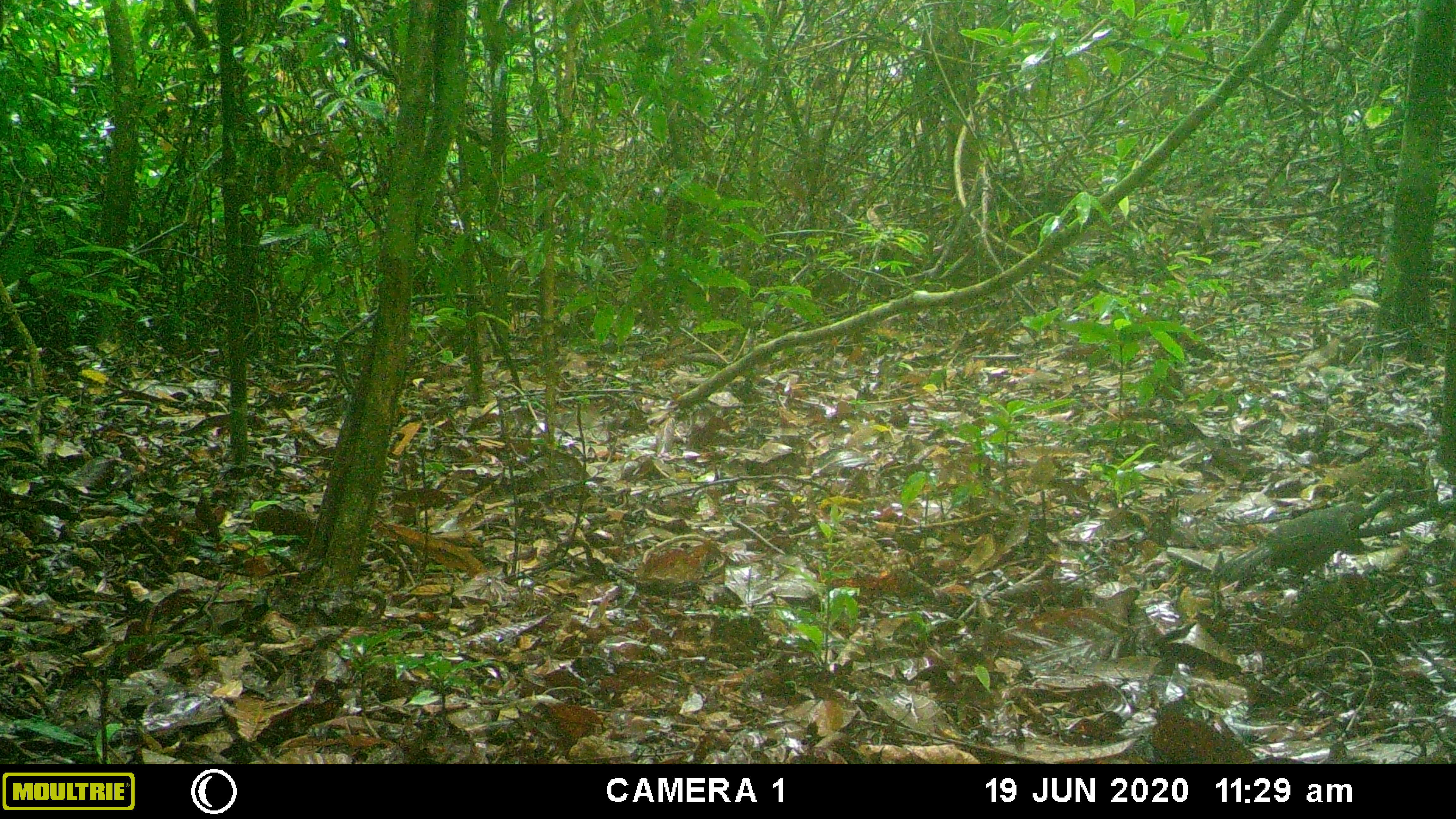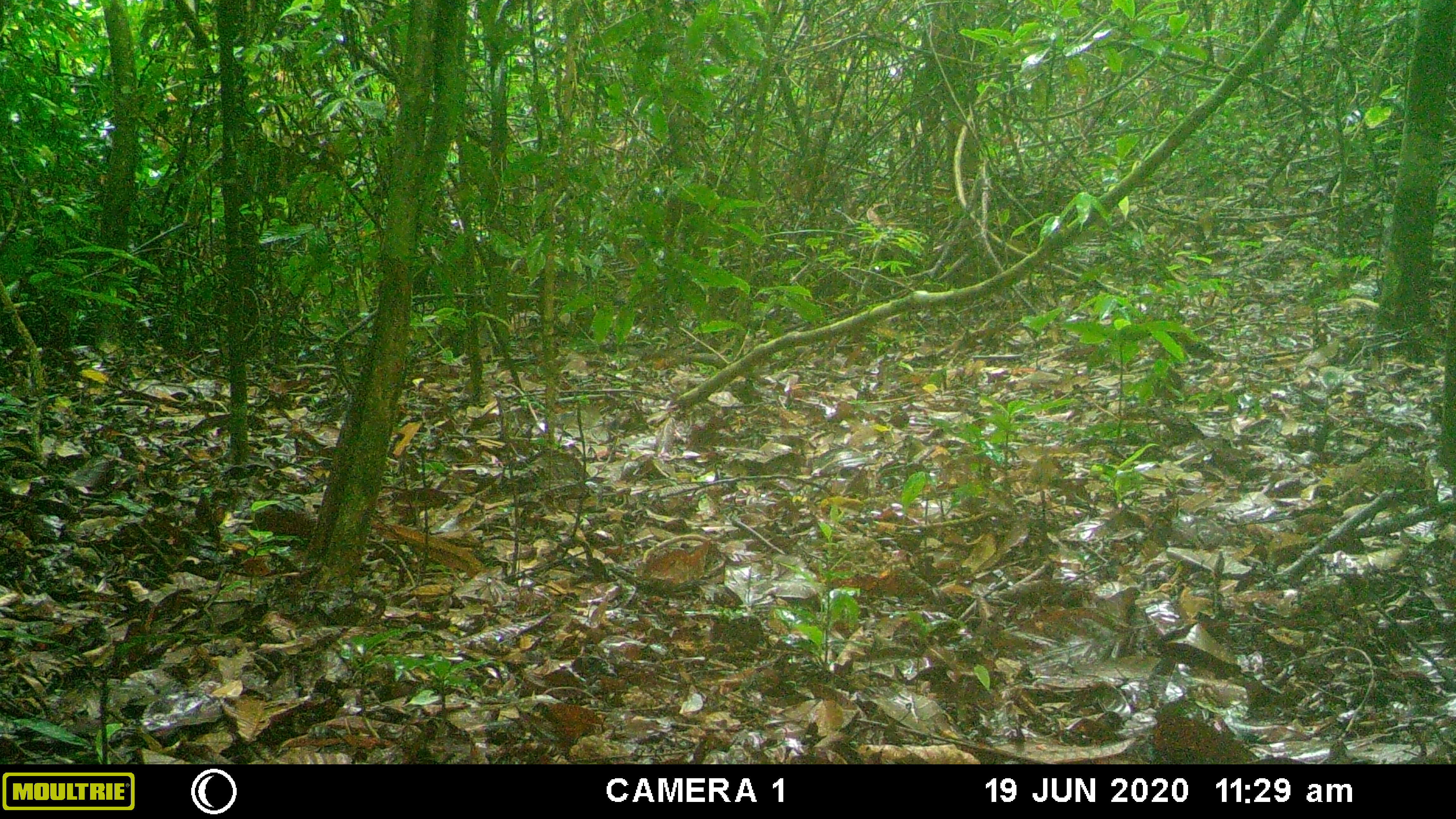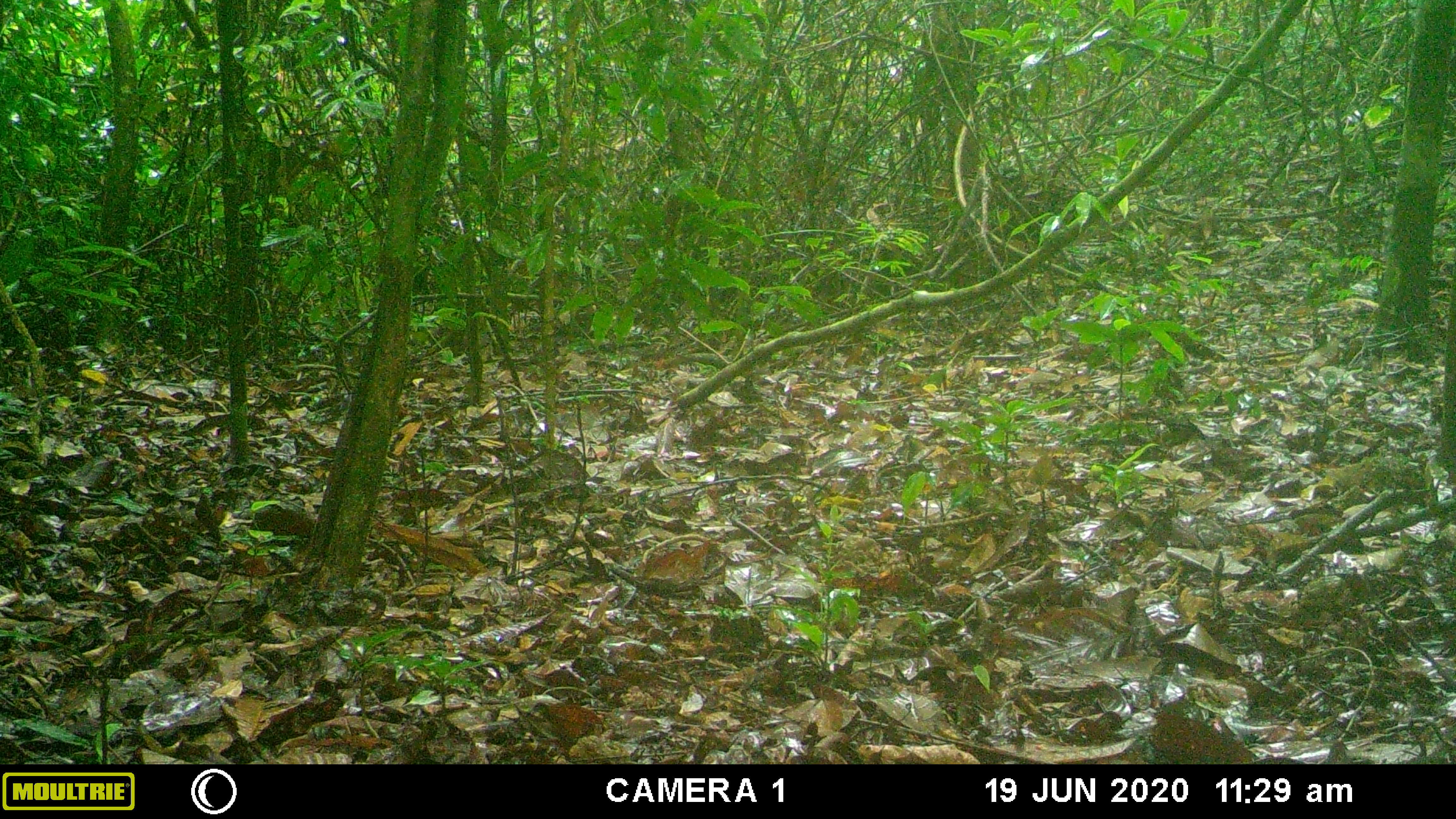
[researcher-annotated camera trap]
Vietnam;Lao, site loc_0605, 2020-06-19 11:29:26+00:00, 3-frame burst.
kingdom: Animalia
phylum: Chordata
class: Aves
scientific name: Aves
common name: bird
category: unidentified bird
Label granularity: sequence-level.